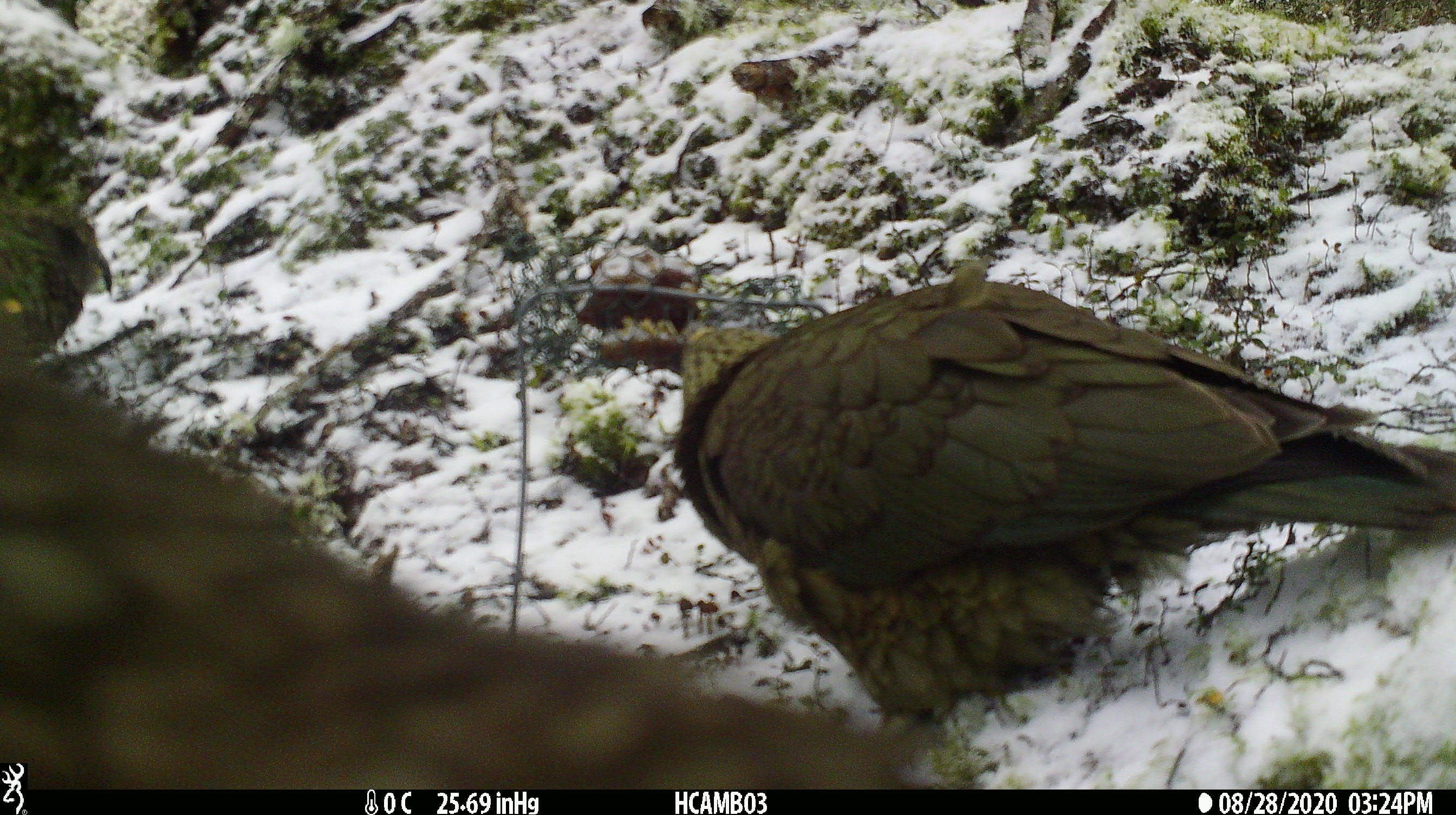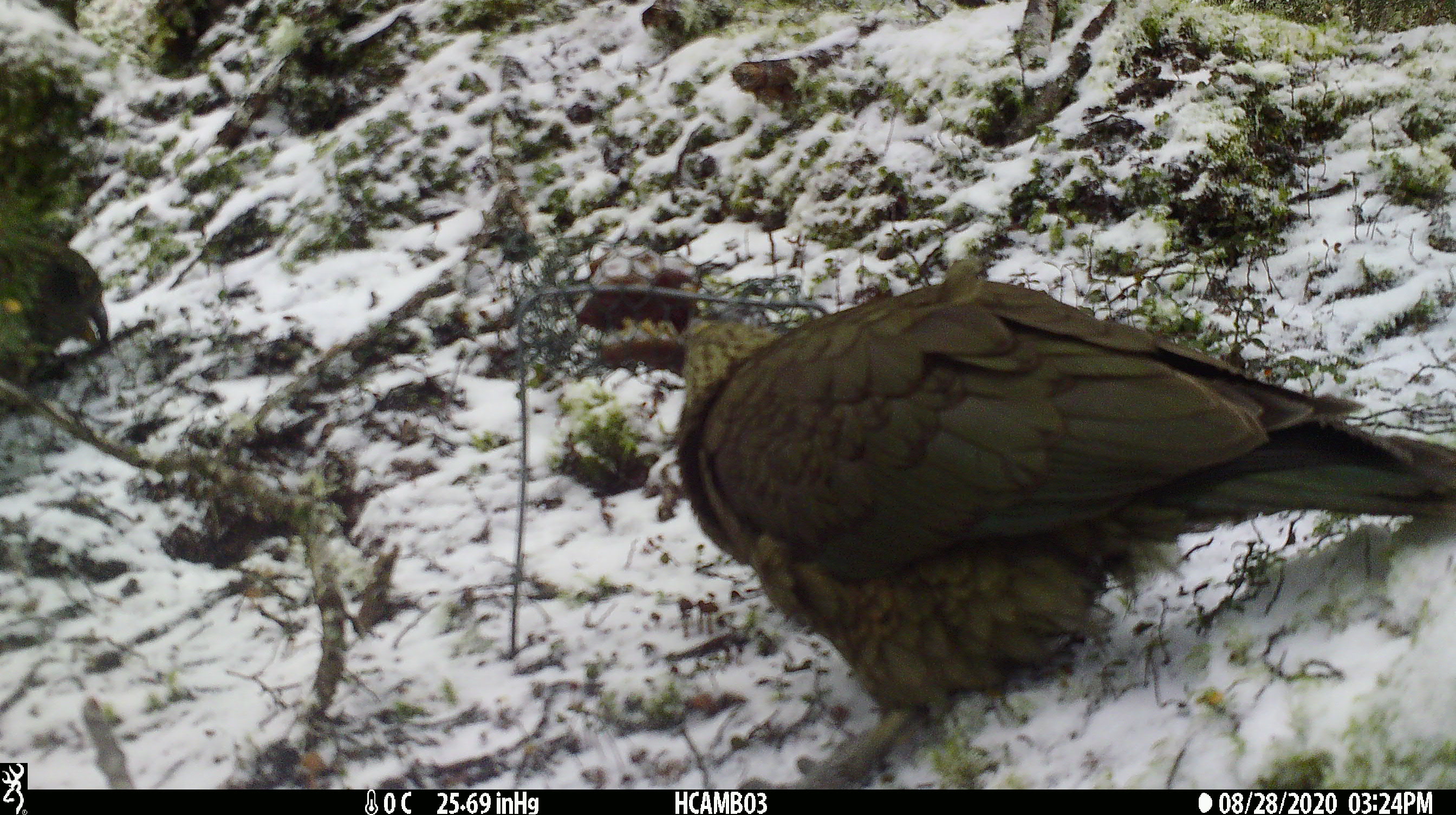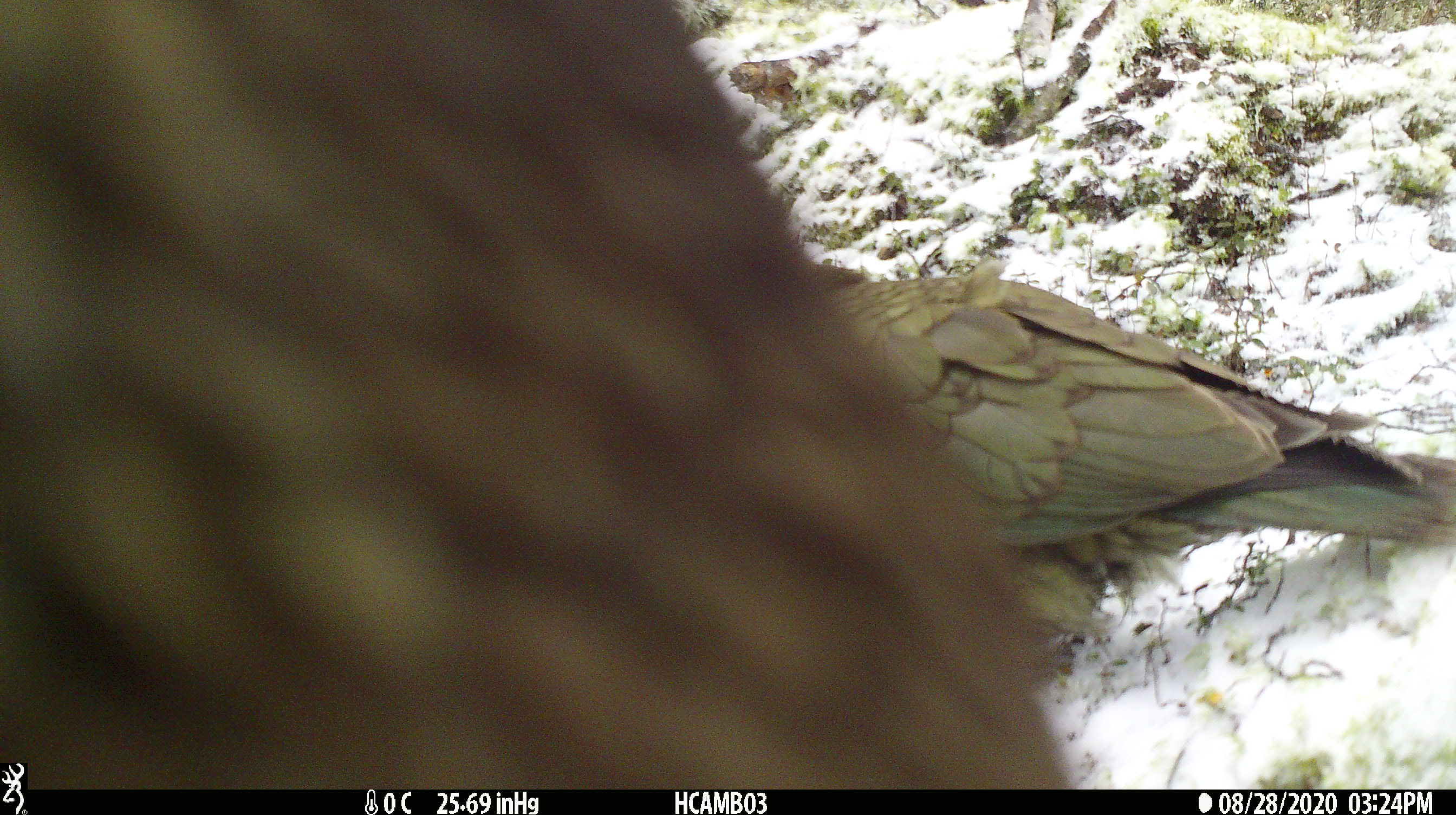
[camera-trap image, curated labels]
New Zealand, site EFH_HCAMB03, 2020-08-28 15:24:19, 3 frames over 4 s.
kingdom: Animalia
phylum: Chordata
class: Aves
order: Psittaciformes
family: Strigopidae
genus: Nestor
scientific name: Nestor notabilis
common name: kea